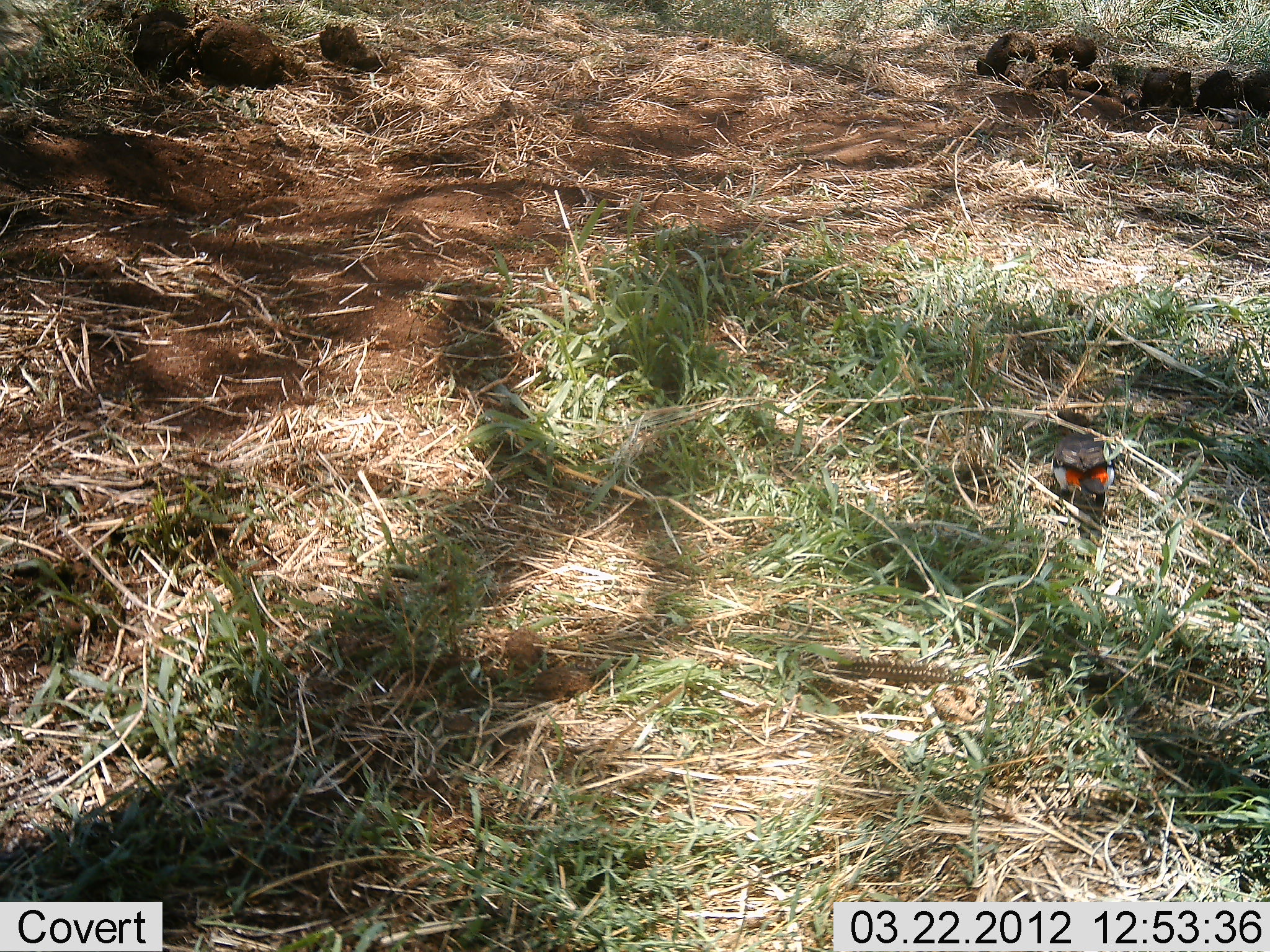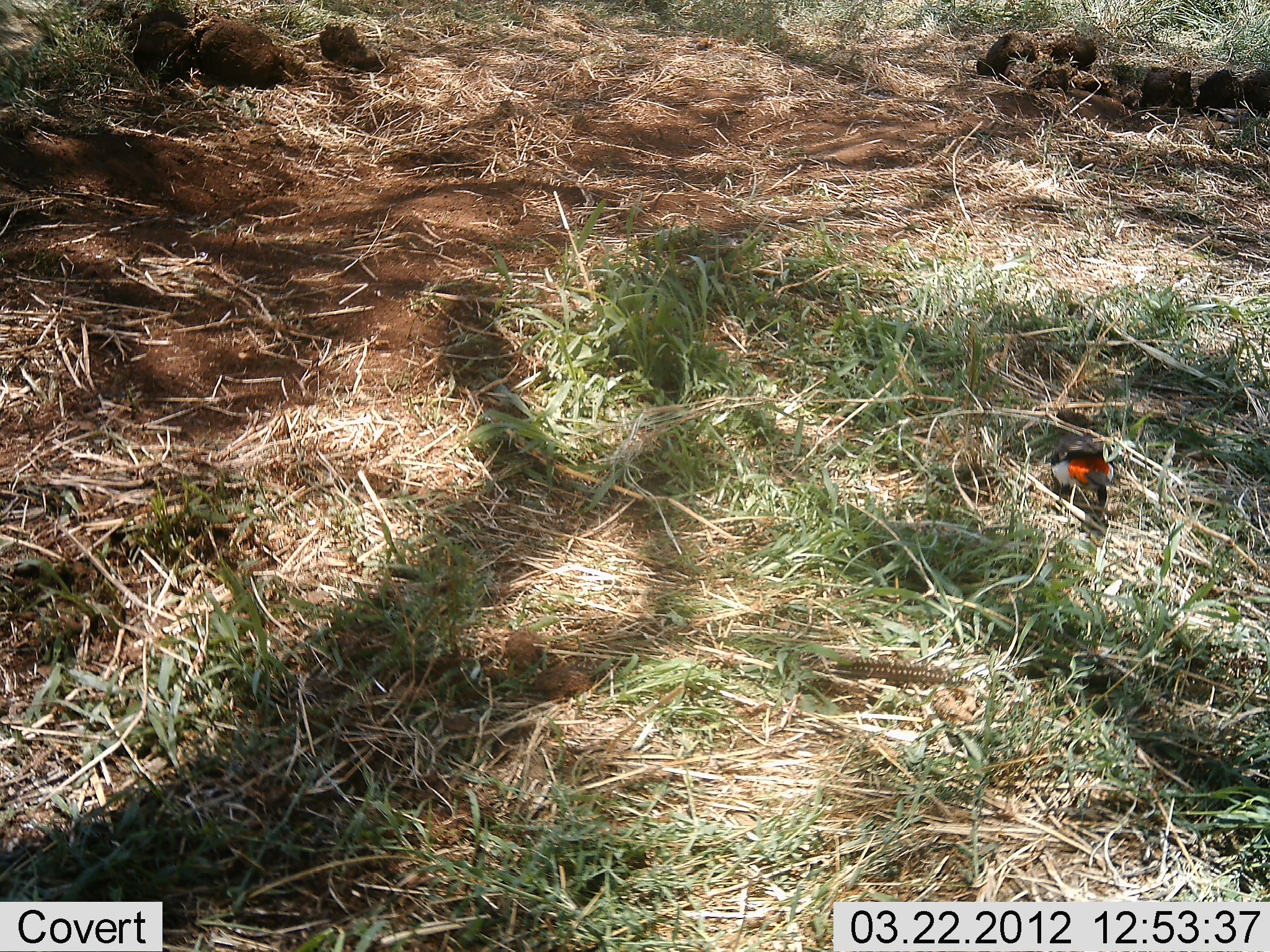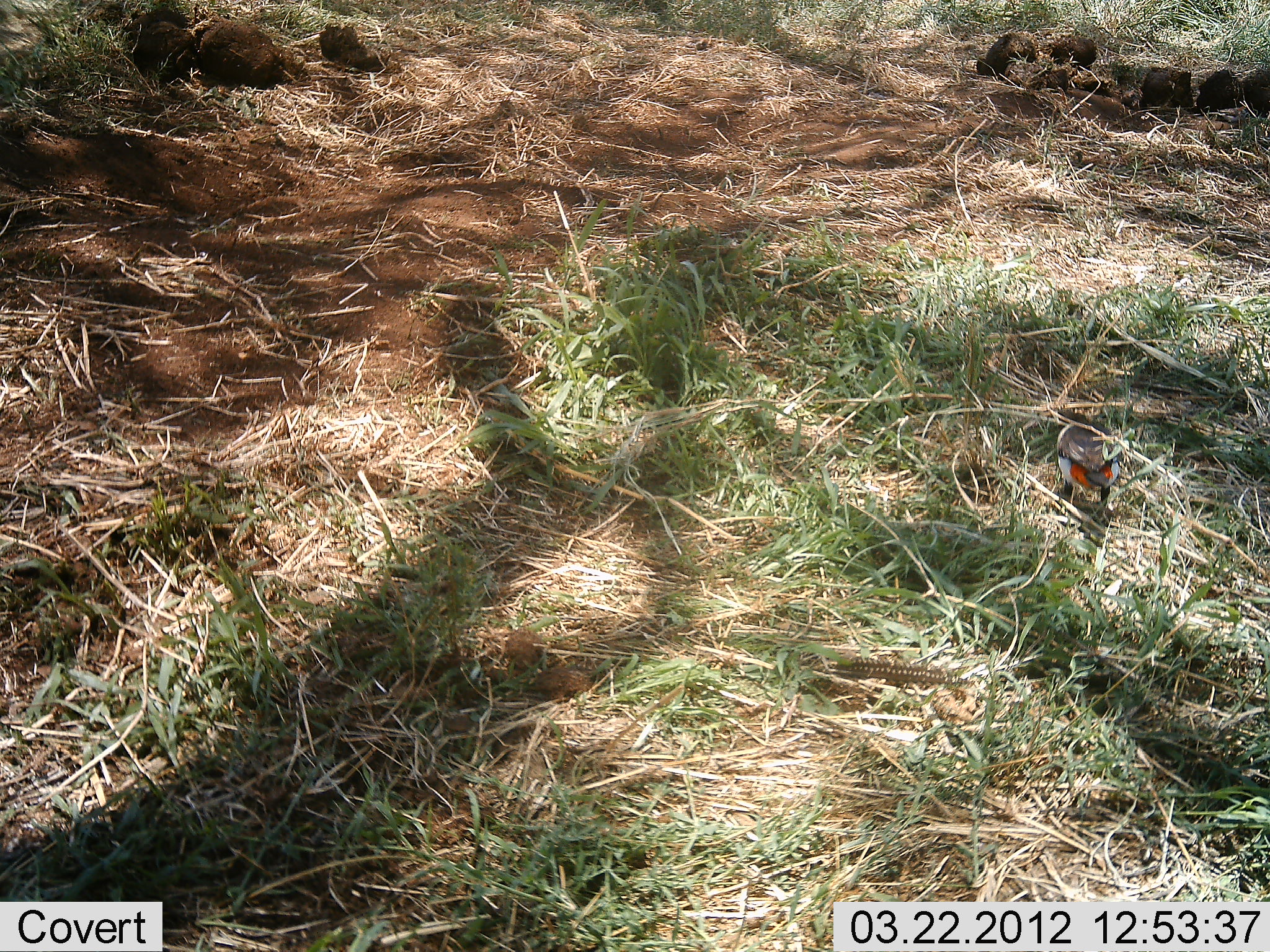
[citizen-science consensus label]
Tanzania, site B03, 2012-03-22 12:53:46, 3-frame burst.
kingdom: Animalia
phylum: Chordata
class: Aves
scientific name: Aves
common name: bird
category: otherbird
Otherbird (bird) (Aves), count 1. Behavior (volunteer vote fractions): standing 44%, resting 0%, moving 15%, interacting 0%. Young present (vote fraction): 0%. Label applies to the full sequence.